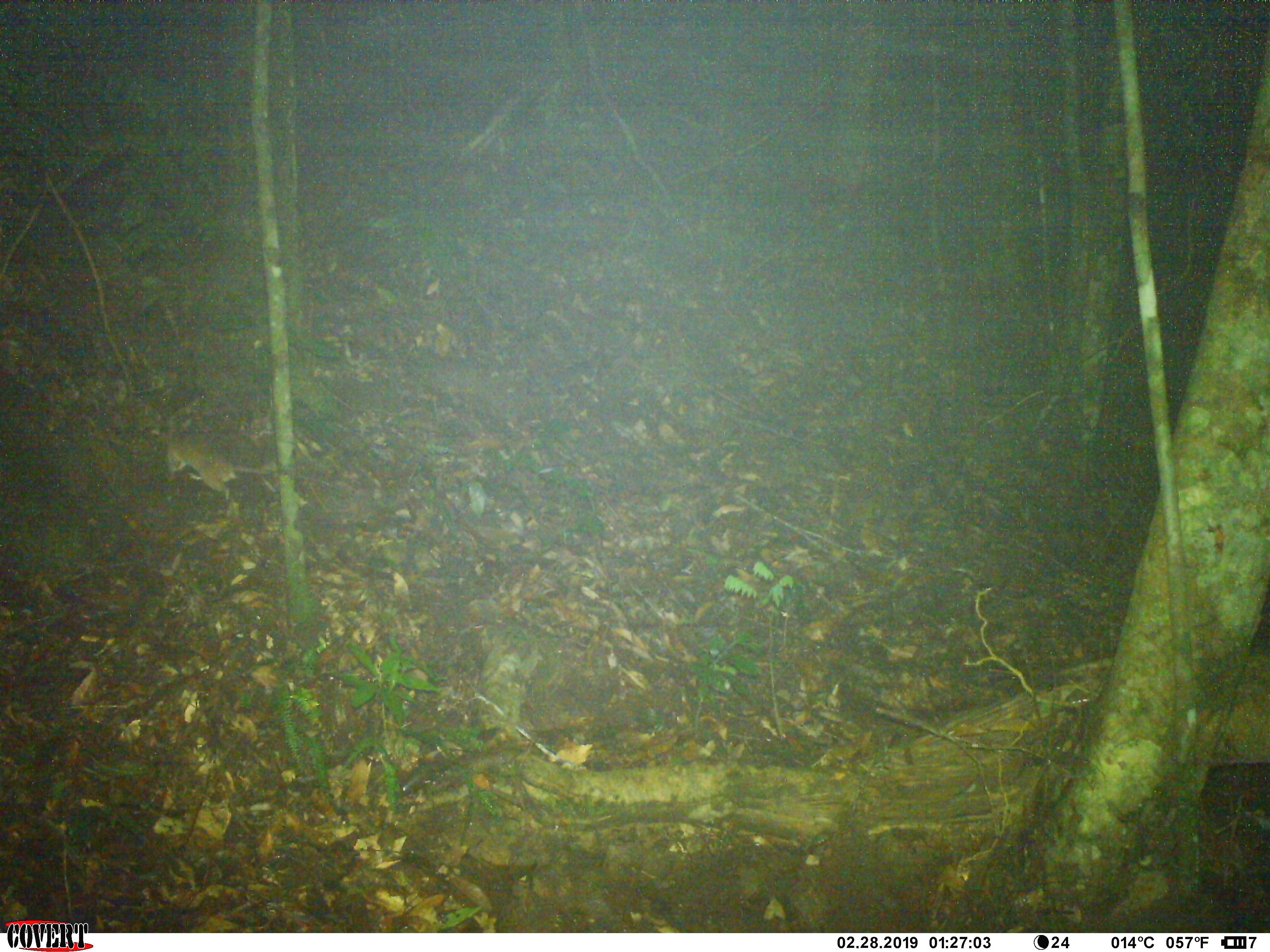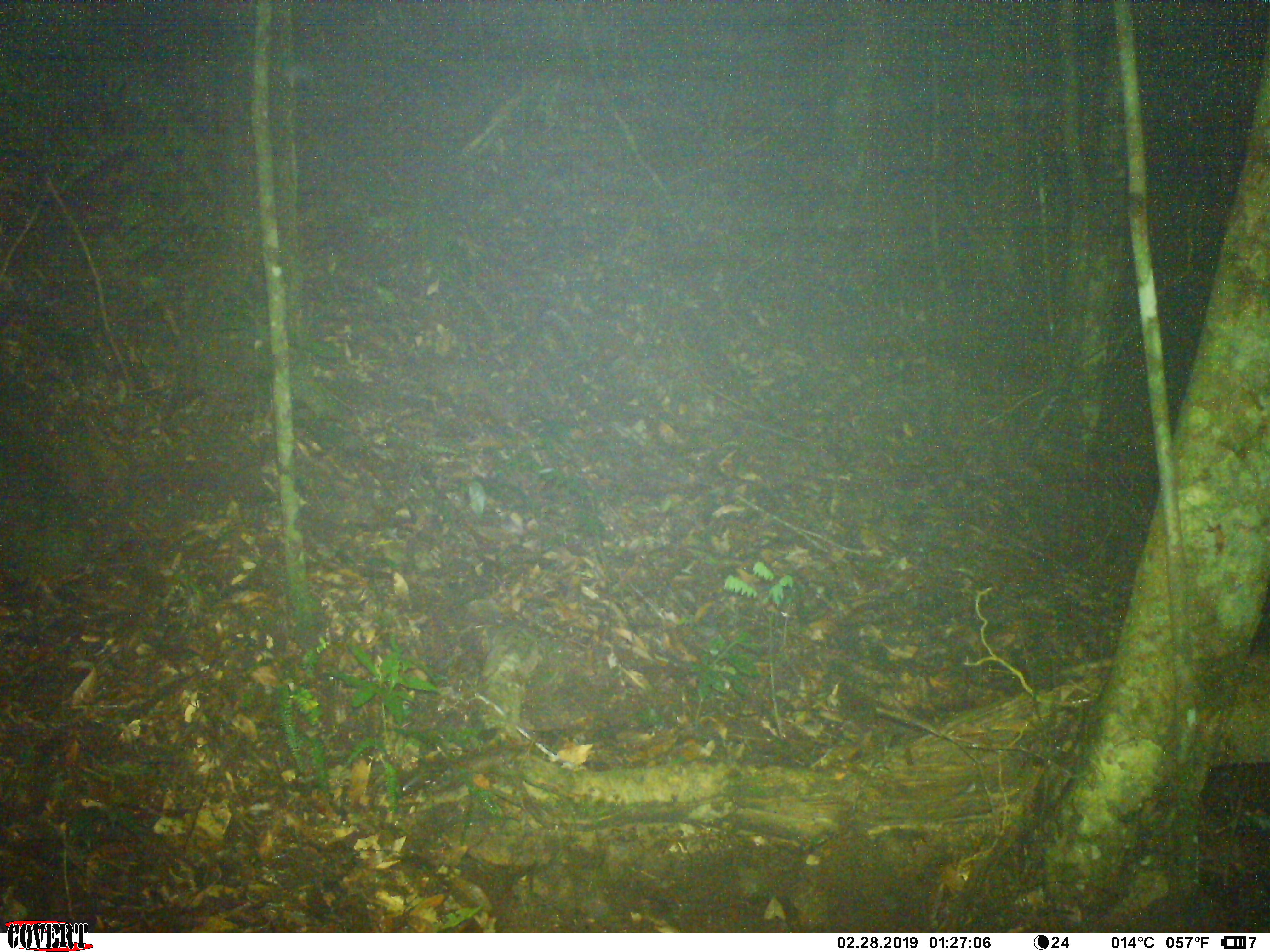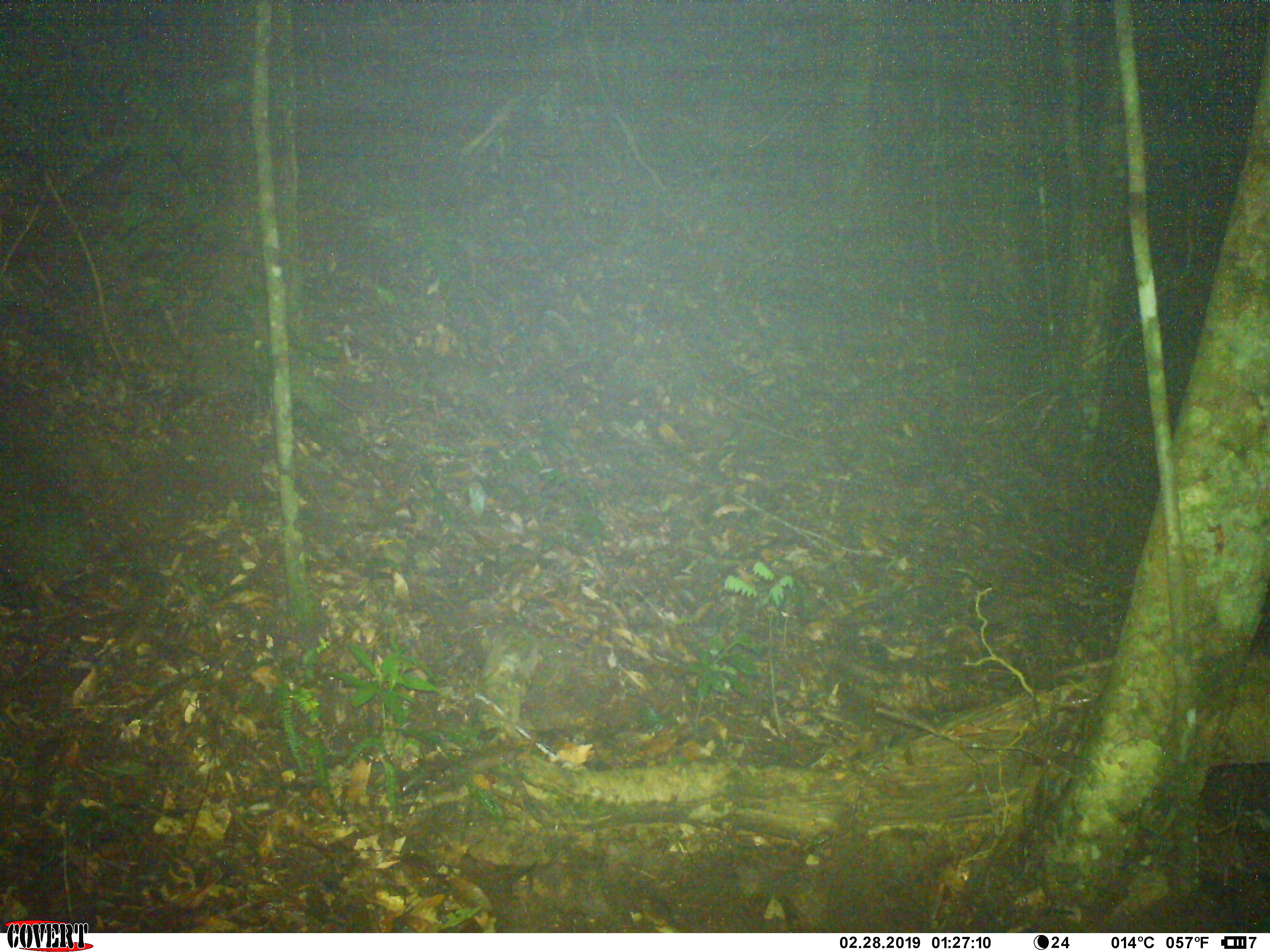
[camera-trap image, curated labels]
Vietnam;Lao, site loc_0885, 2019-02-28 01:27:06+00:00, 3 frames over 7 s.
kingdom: Animalia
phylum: Chordata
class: Mammalia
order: Rodentia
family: Muridae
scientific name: Muridae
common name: old-world mice and rats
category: unidentified murid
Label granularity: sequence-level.